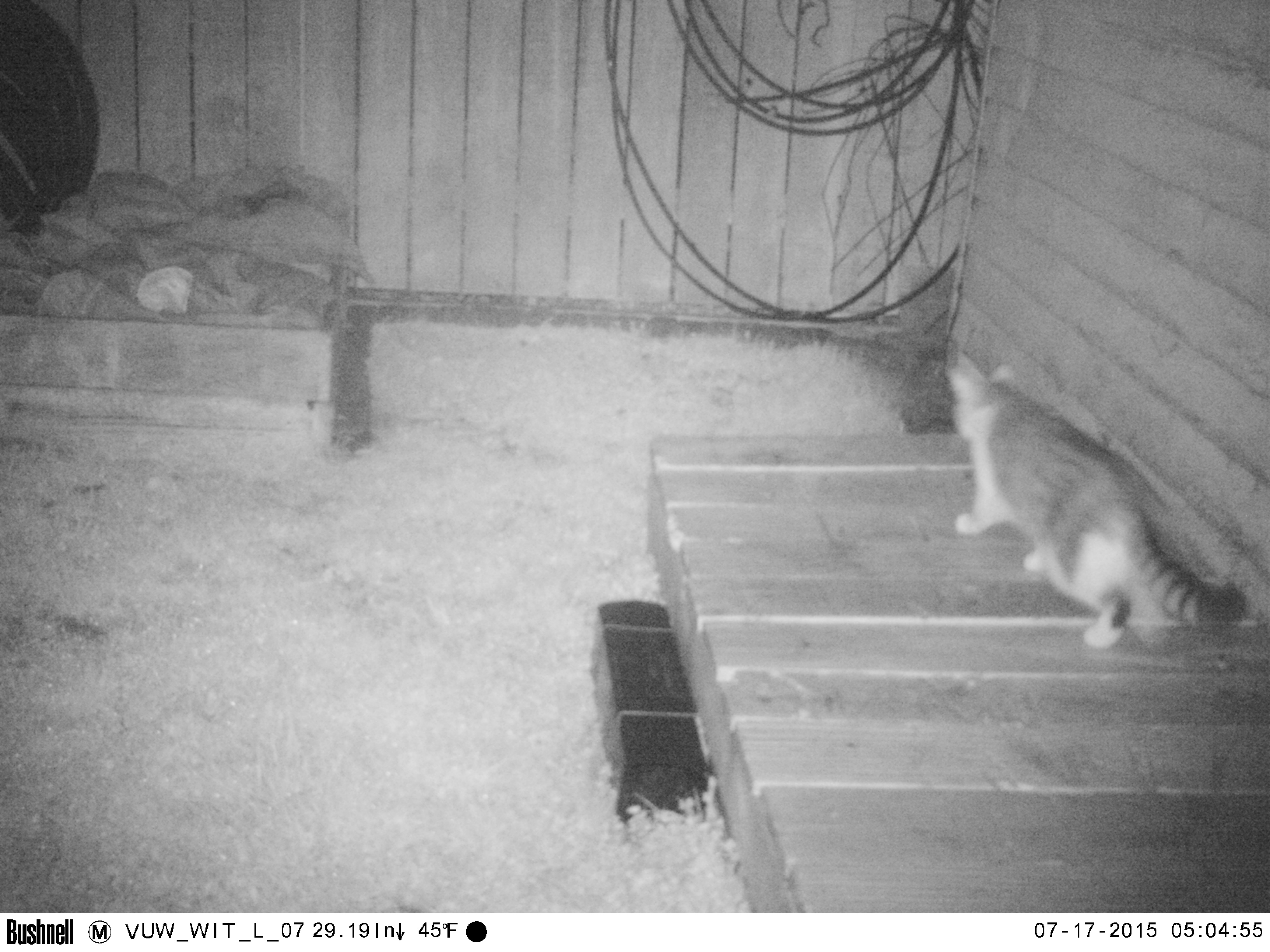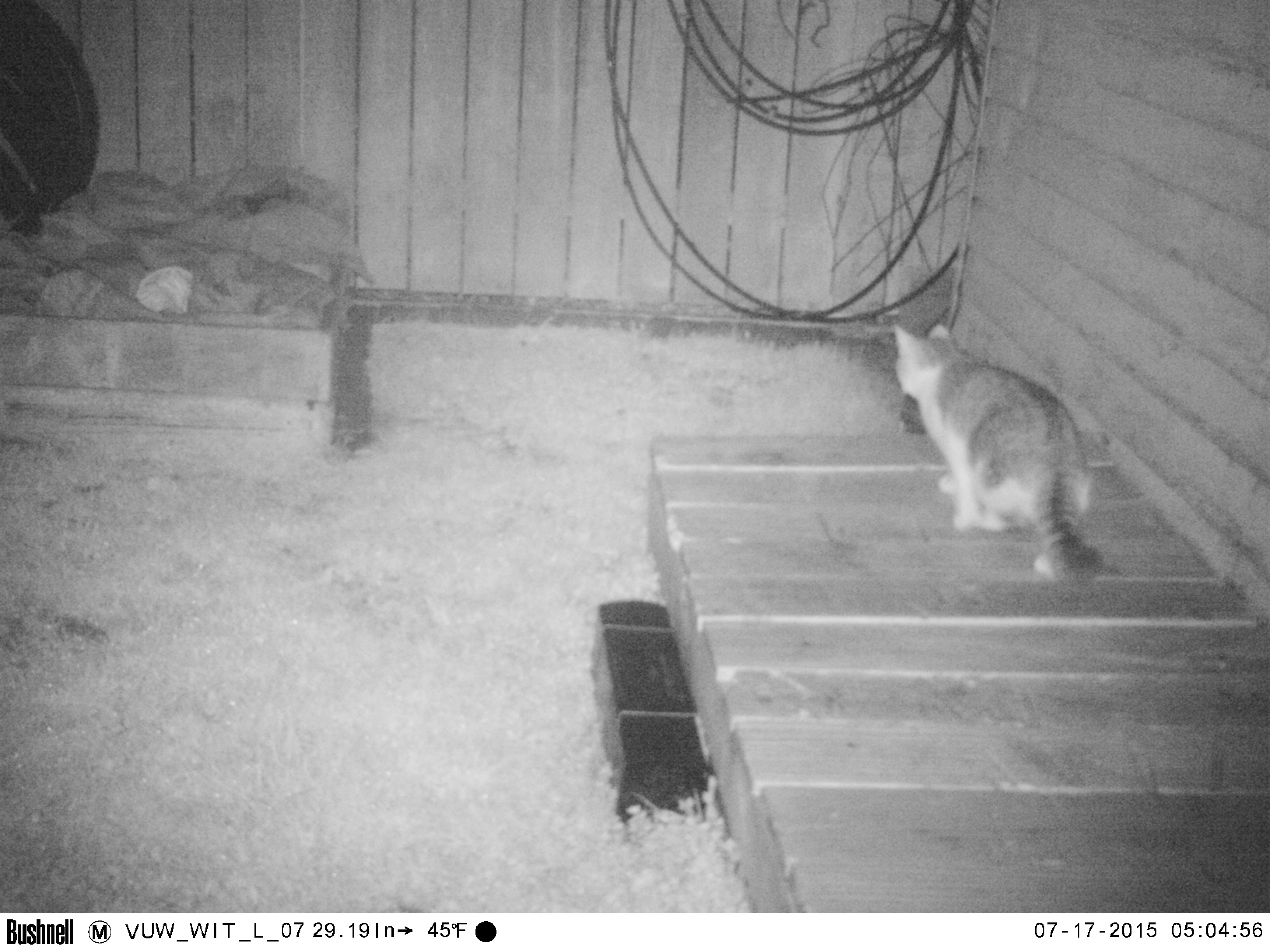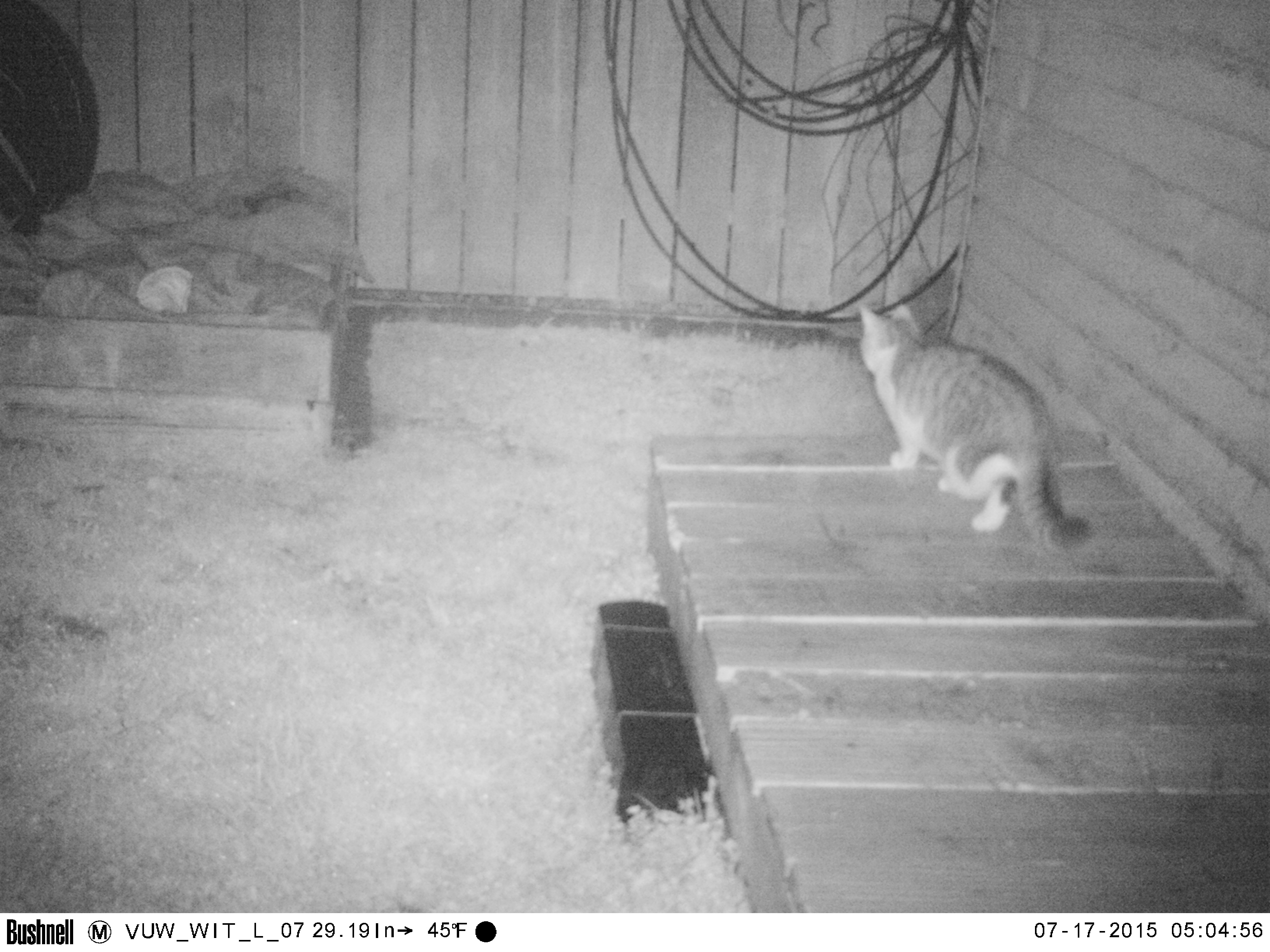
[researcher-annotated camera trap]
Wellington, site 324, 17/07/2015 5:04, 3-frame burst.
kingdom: Animalia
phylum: Chordata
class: Mammalia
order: Carnivora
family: Felidae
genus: Felis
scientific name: Felis catus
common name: cat